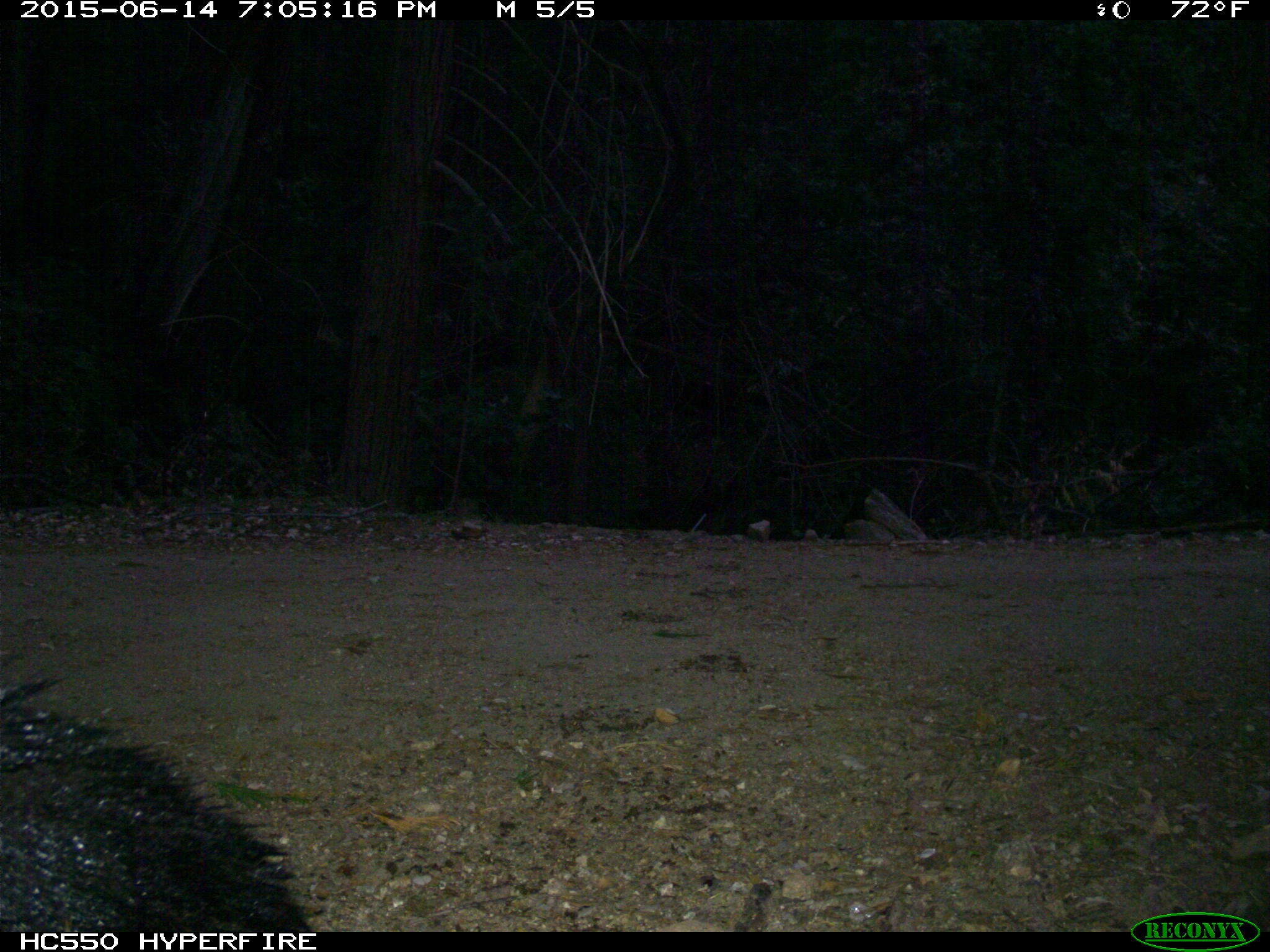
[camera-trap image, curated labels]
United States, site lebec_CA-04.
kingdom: Animalia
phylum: Chordata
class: Mammalia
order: Carnivora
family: Ursidae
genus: Ursus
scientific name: Ursus americanus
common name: american black bear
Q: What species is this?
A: Ursus americanus (american black bear).